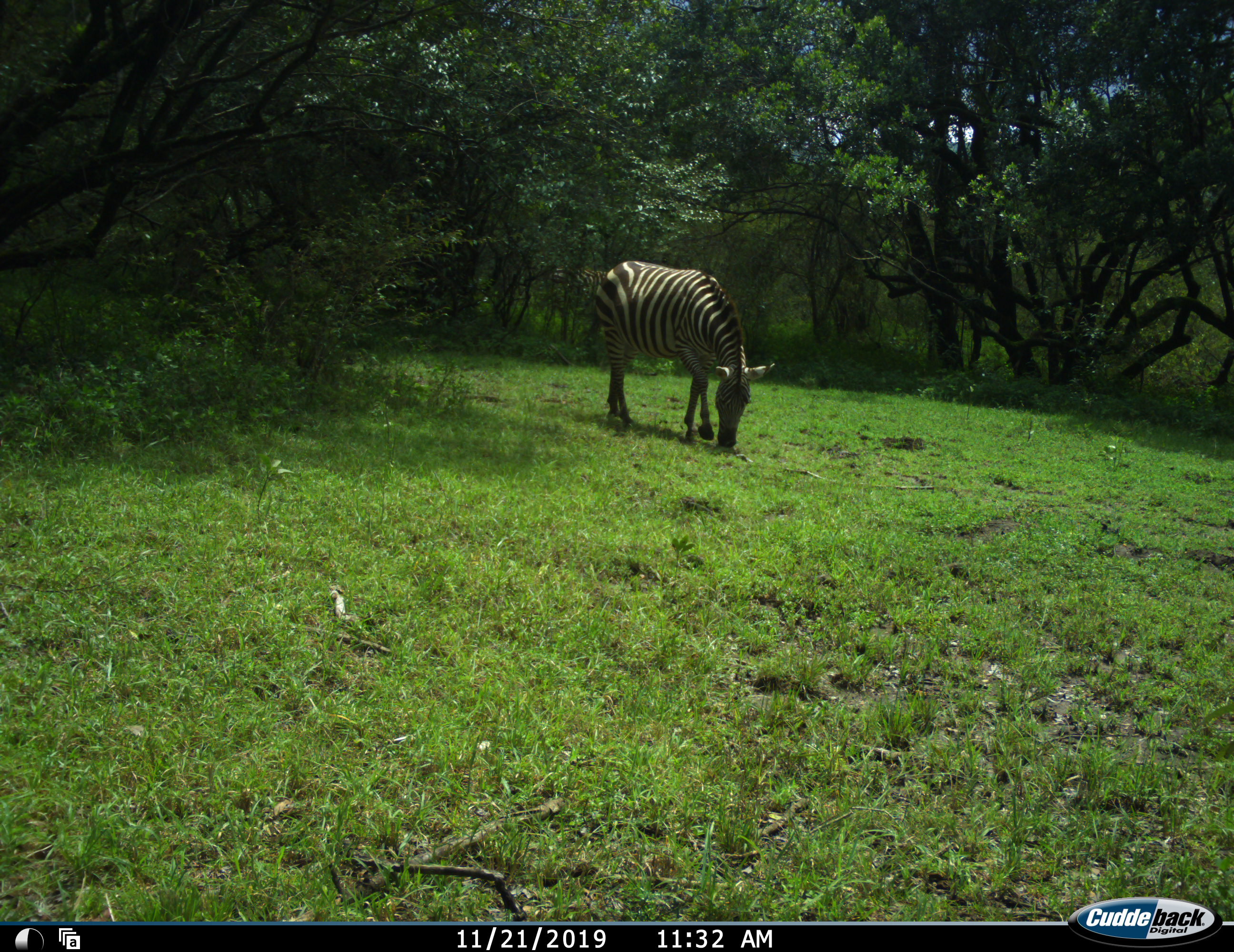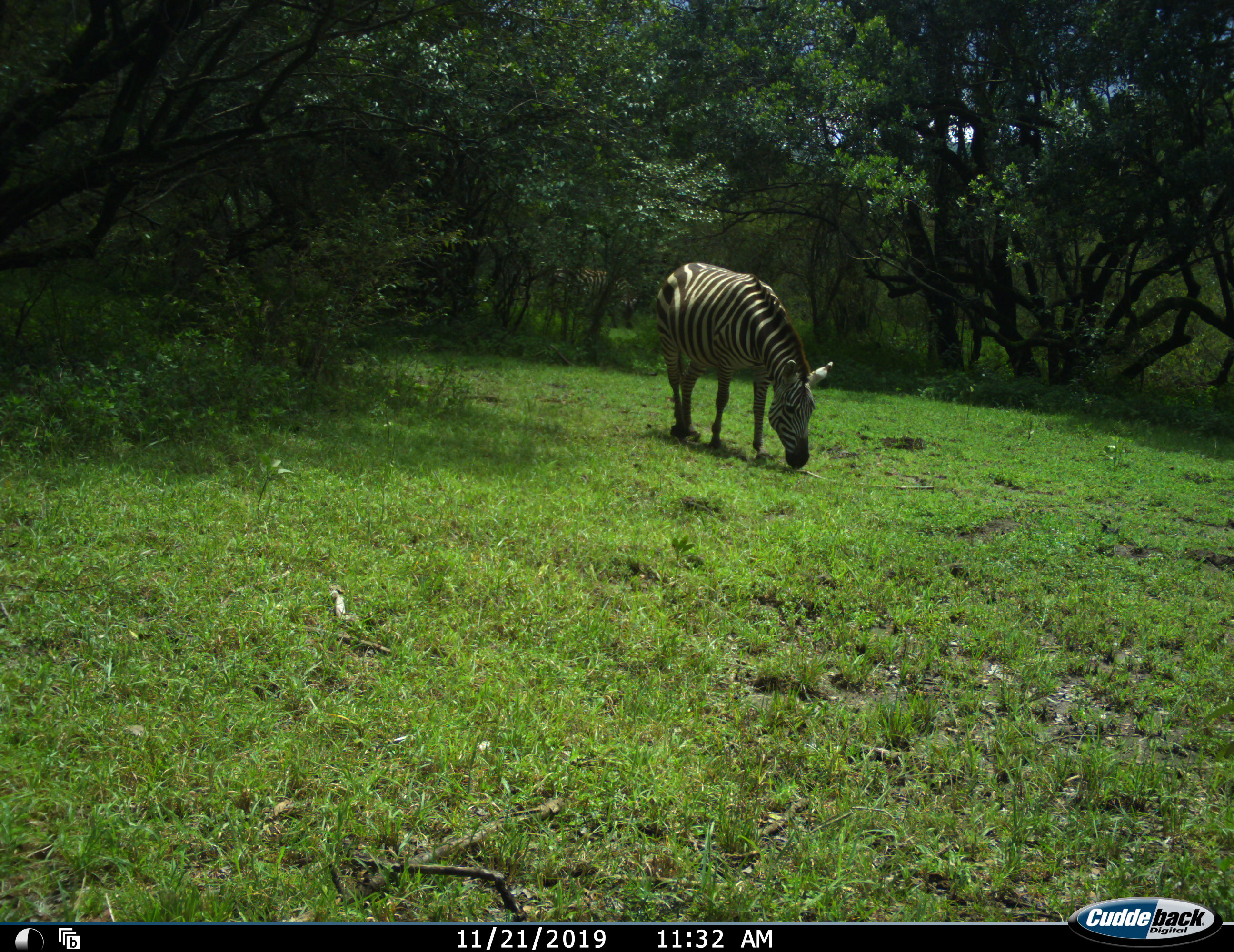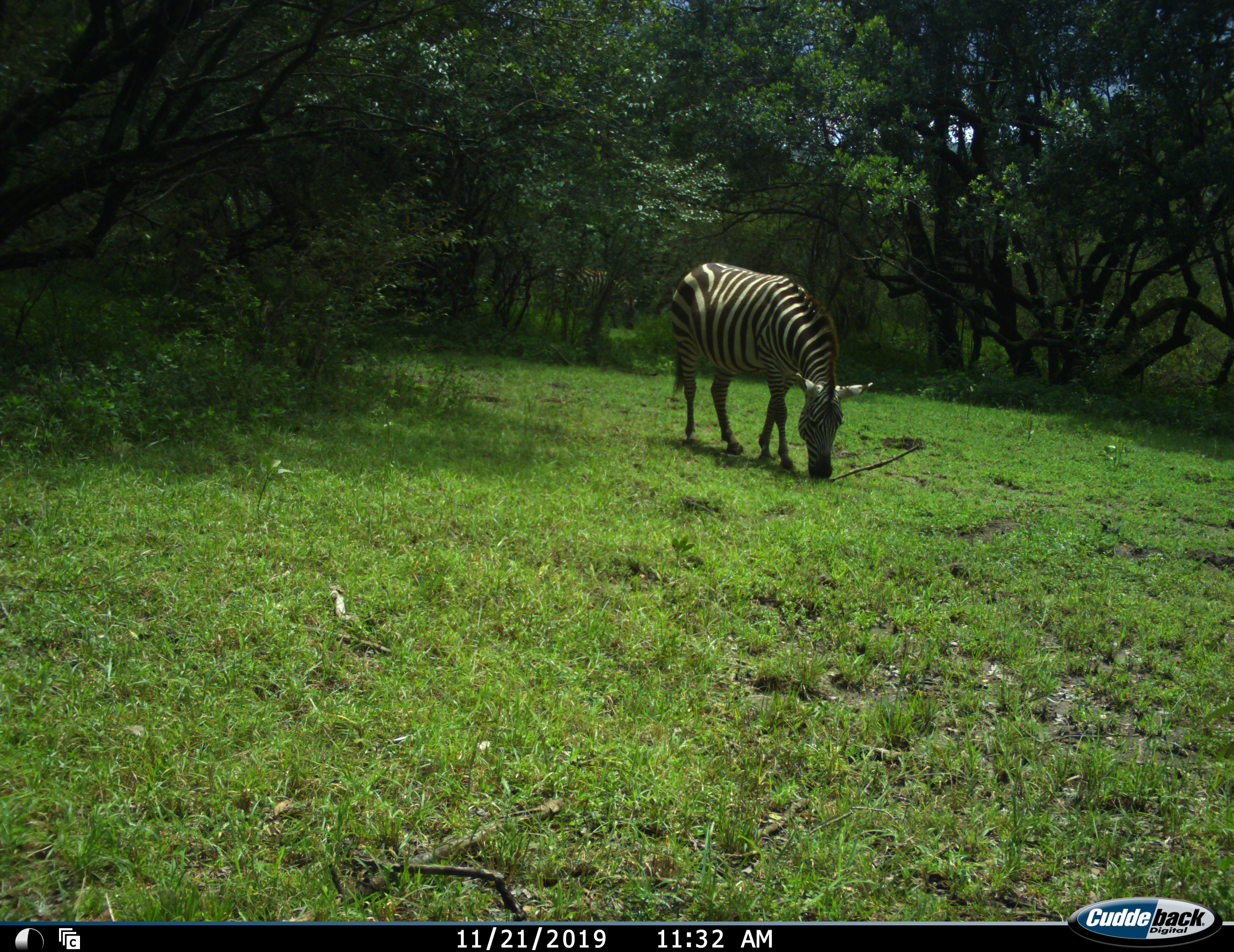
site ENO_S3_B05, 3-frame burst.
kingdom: Animalia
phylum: Chordata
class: Mammalia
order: Perissodactyla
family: Equidae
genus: Equus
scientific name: Equus quagga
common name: plains zebra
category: zebraplains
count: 1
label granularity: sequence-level